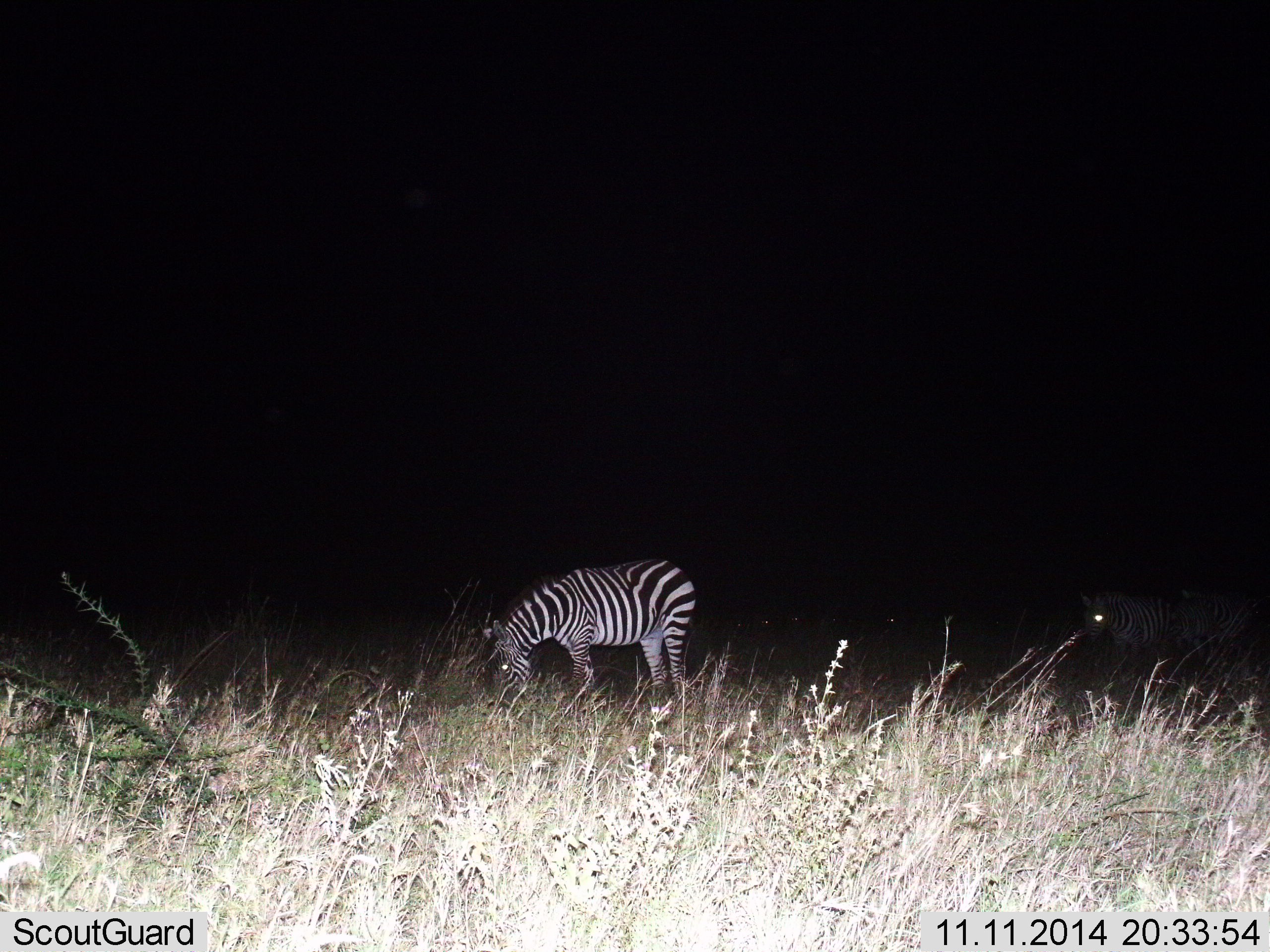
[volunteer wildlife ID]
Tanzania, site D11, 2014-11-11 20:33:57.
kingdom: Animalia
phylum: Chordata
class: Mammalia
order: Perissodactyla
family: Equidae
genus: Equus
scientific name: Equus quagga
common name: plains zebra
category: zebra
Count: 3.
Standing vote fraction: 40%.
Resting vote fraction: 0%.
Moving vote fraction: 50%.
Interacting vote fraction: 0%.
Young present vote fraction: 0%.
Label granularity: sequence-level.